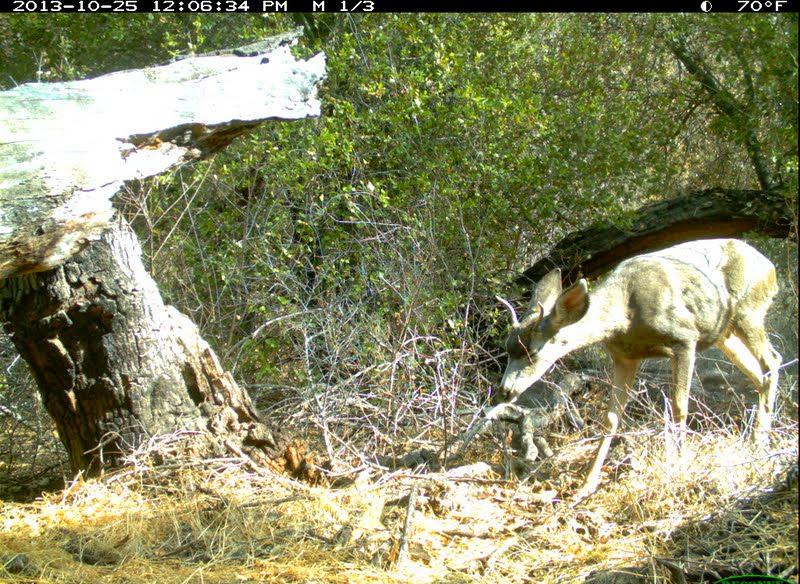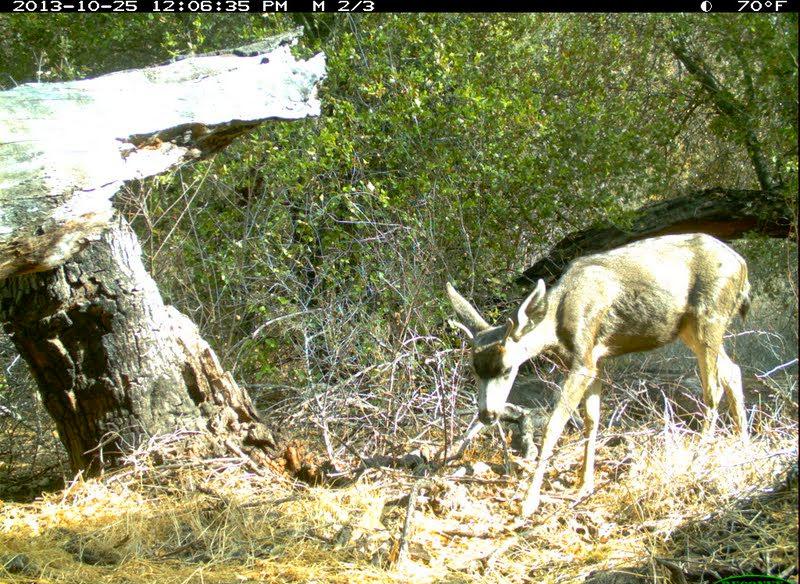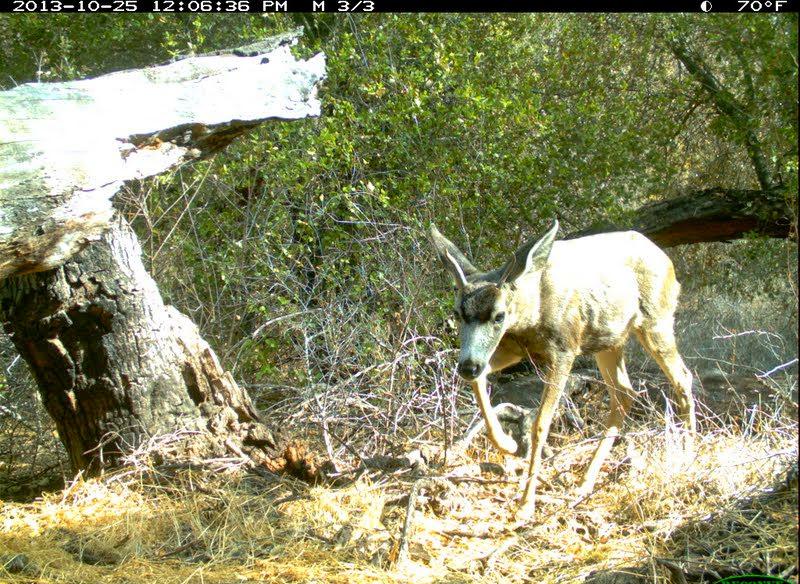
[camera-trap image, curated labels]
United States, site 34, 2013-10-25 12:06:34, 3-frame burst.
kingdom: Animalia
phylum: Chordata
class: Mammalia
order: Artiodactyla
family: Cervidae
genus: Odocoileus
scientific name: Odocoileus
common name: deer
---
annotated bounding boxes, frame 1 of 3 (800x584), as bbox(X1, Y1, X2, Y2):
deer: bbox(494, 239, 783, 501)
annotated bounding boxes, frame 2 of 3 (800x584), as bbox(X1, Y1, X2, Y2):
deer: bbox(445, 233, 754, 528)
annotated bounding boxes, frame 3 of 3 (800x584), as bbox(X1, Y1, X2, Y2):
deer: bbox(425, 219, 699, 523)